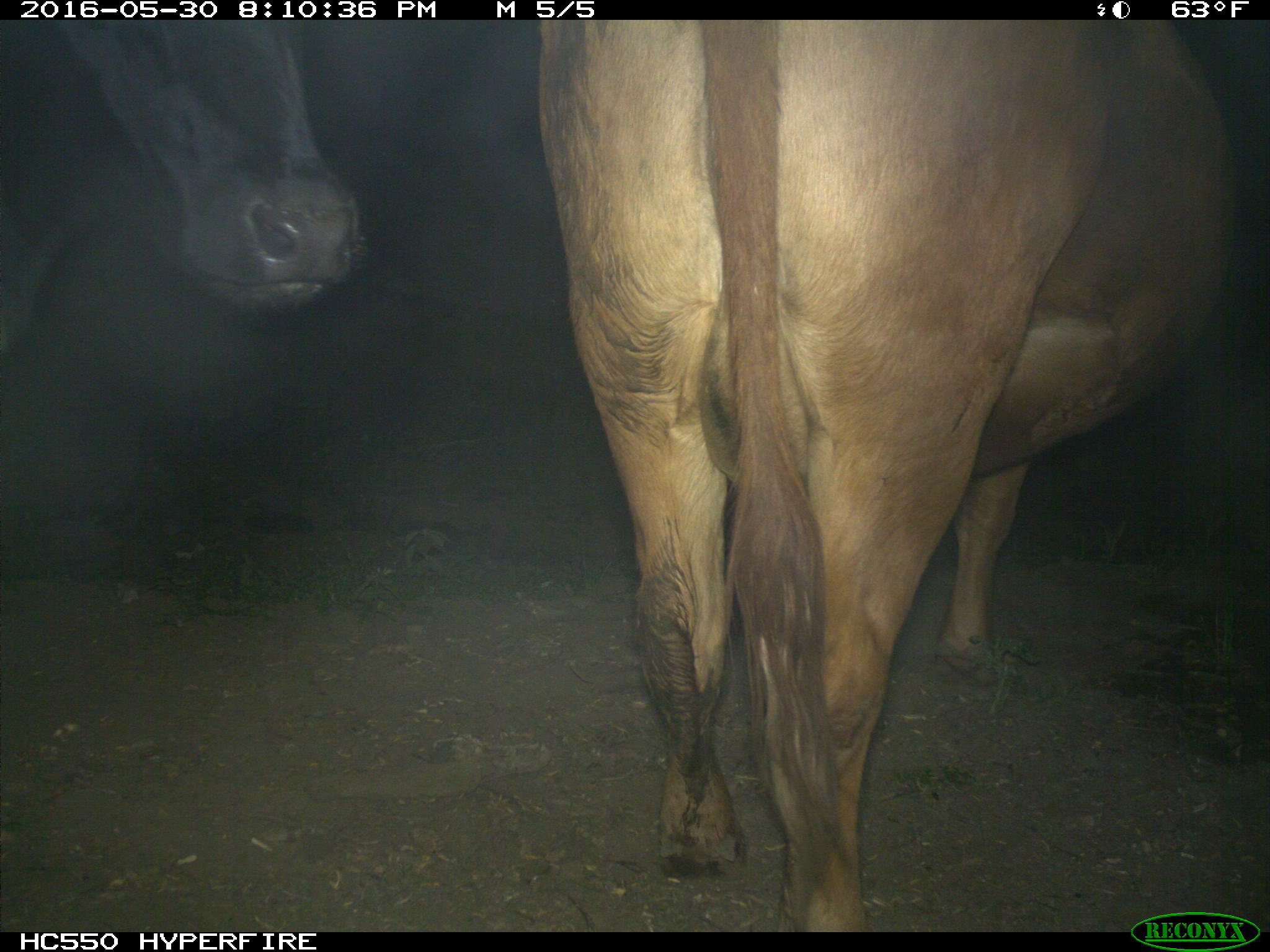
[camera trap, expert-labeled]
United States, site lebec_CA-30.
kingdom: Animalia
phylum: Chordata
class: Mammalia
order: Artiodactyla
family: Bovidae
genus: Bos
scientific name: Bos taurus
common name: domestic cow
Bos taurus (domestic cow).